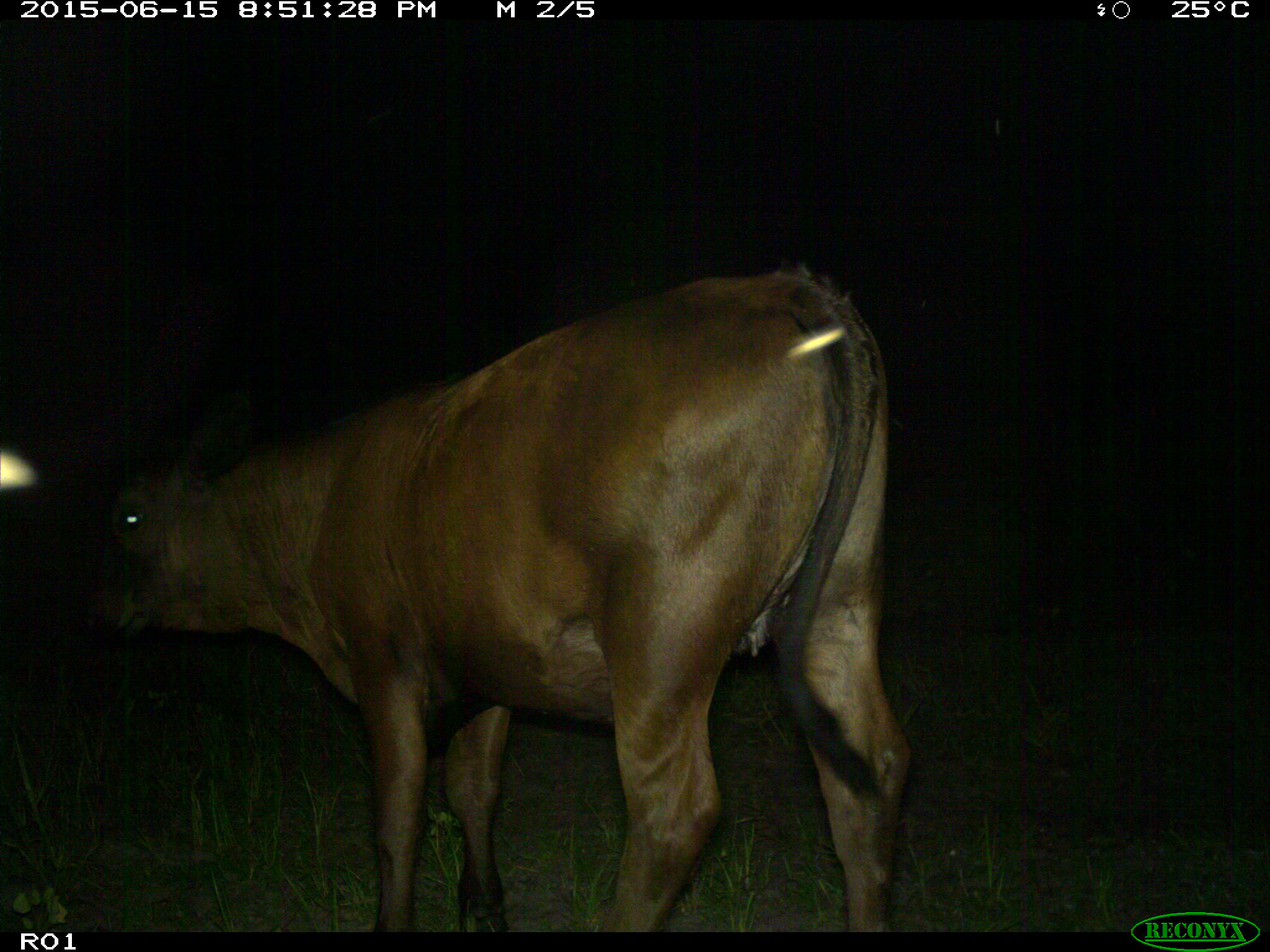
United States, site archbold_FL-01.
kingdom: Animalia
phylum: Chordata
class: Mammalia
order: Artiodactyla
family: Bovidae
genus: Bos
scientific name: Bos taurus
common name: domestic cow